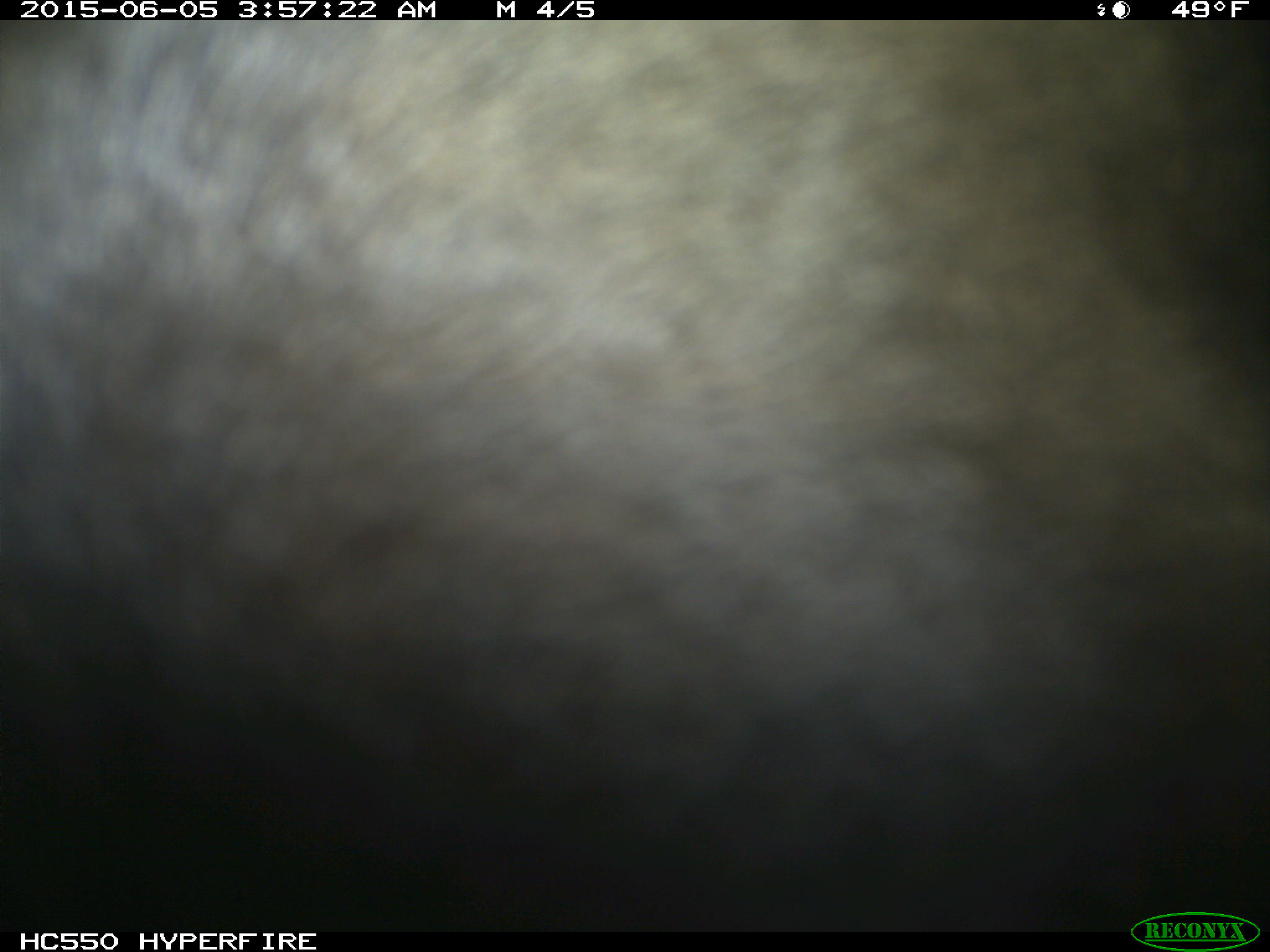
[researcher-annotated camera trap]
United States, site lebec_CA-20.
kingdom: Animalia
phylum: Chordata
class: Mammalia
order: Artiodactyla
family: Bovidae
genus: Bos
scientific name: Bos taurus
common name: domestic cow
Bos taurus (domestic cow).